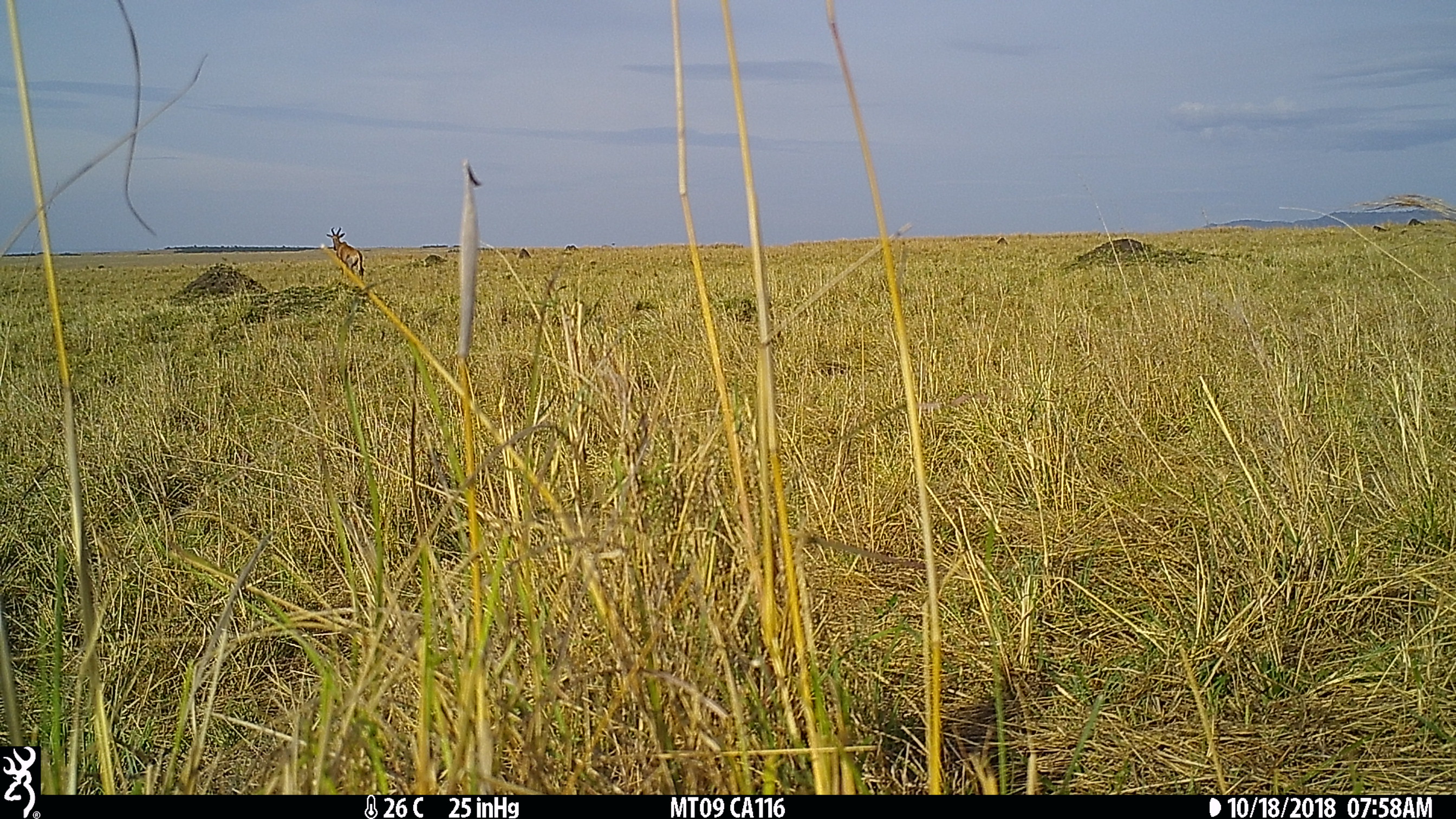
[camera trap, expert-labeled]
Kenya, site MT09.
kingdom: Animalia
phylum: Chordata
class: Mammalia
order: Artiodactyla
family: Bovidae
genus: Damaliscus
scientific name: Damaliscus lunatus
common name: topi